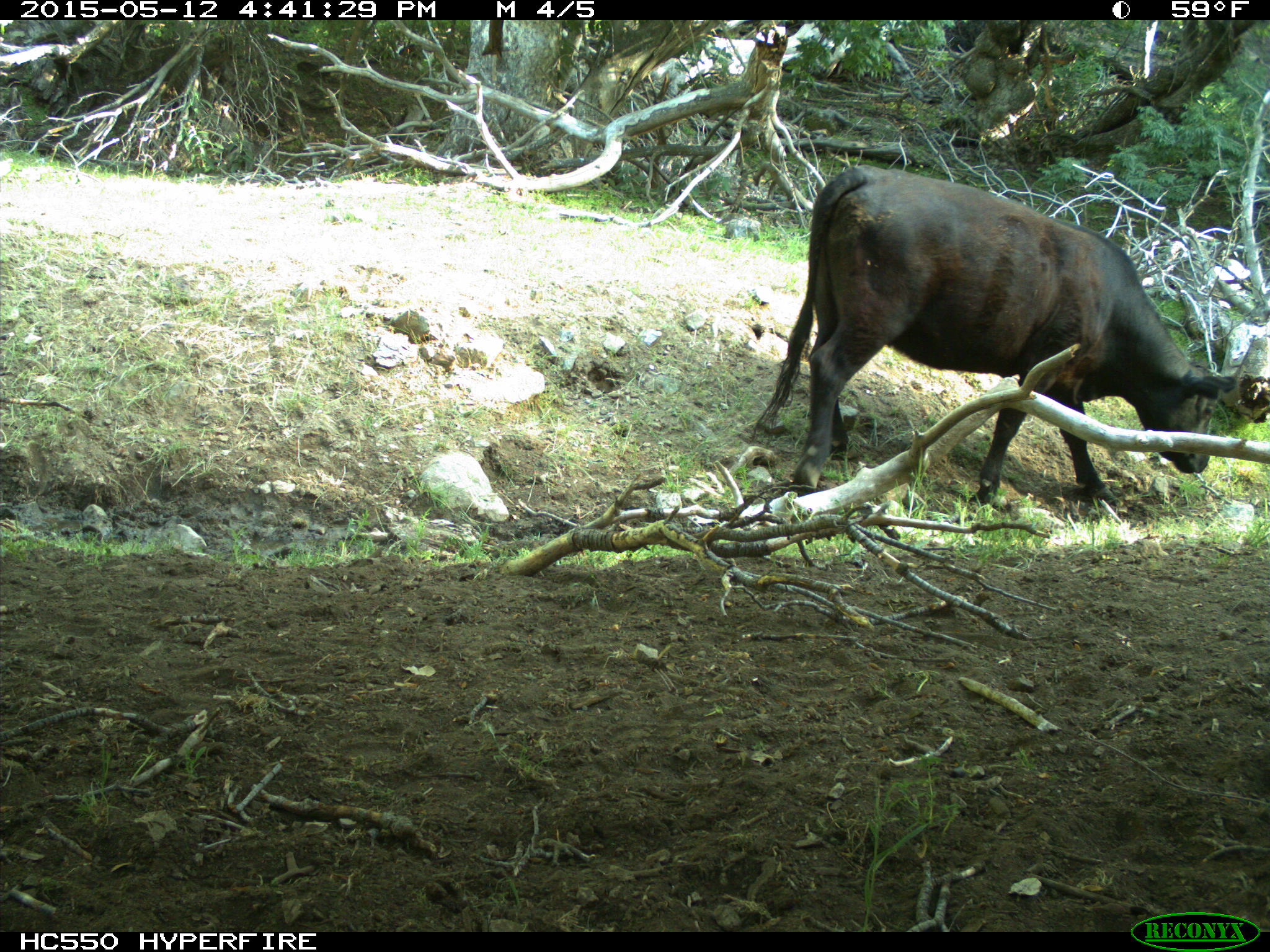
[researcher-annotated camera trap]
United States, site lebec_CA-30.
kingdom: Animalia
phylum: Chordata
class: Mammalia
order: Artiodactyla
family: Bovidae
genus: Bos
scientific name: Bos taurus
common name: domestic cow